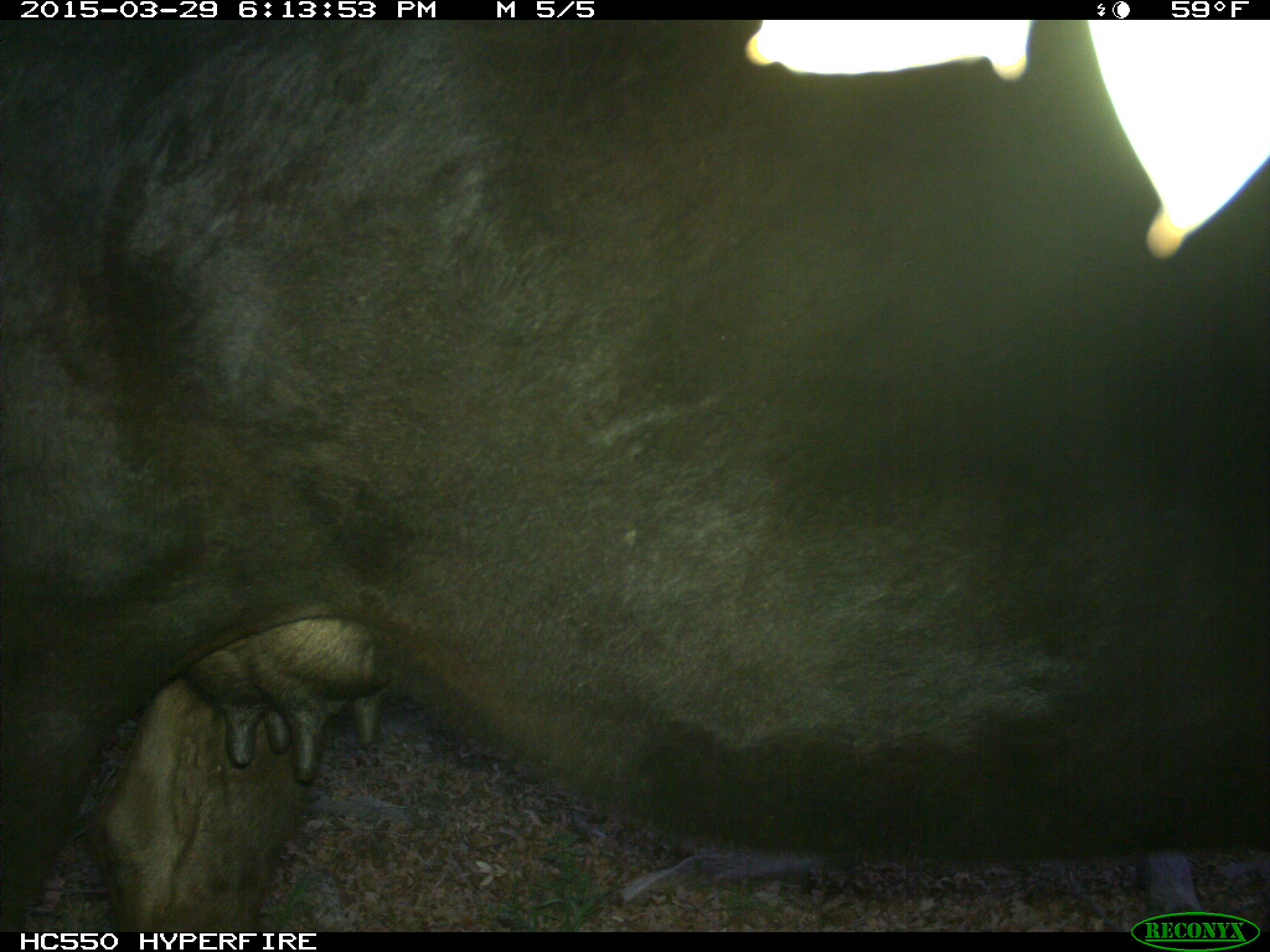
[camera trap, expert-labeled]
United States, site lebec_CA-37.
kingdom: Animalia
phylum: Chordata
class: Mammalia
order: Artiodactyla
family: Bovidae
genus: Bos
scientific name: Bos taurus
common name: domestic cow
Bos taurus (domestic cow).